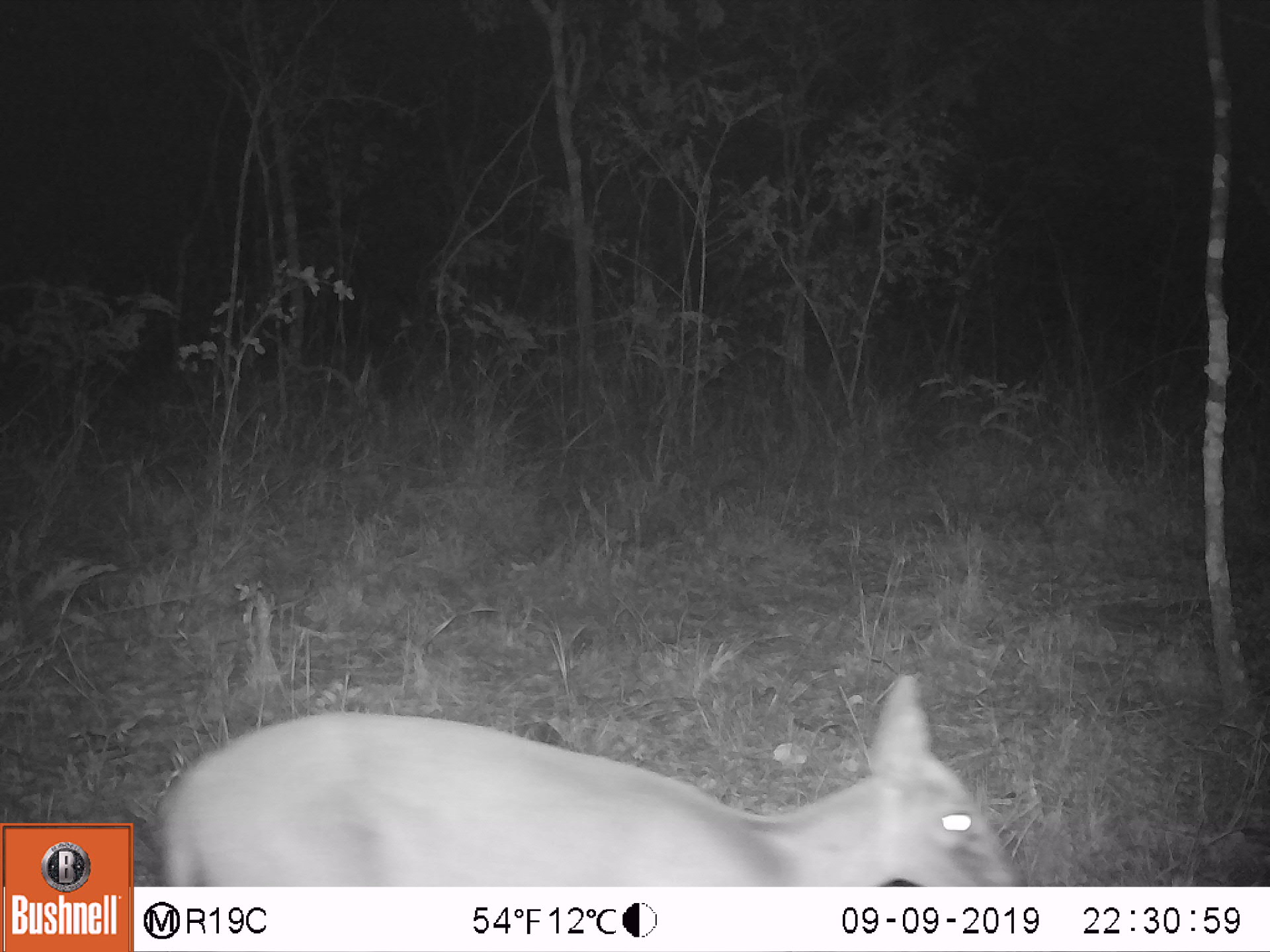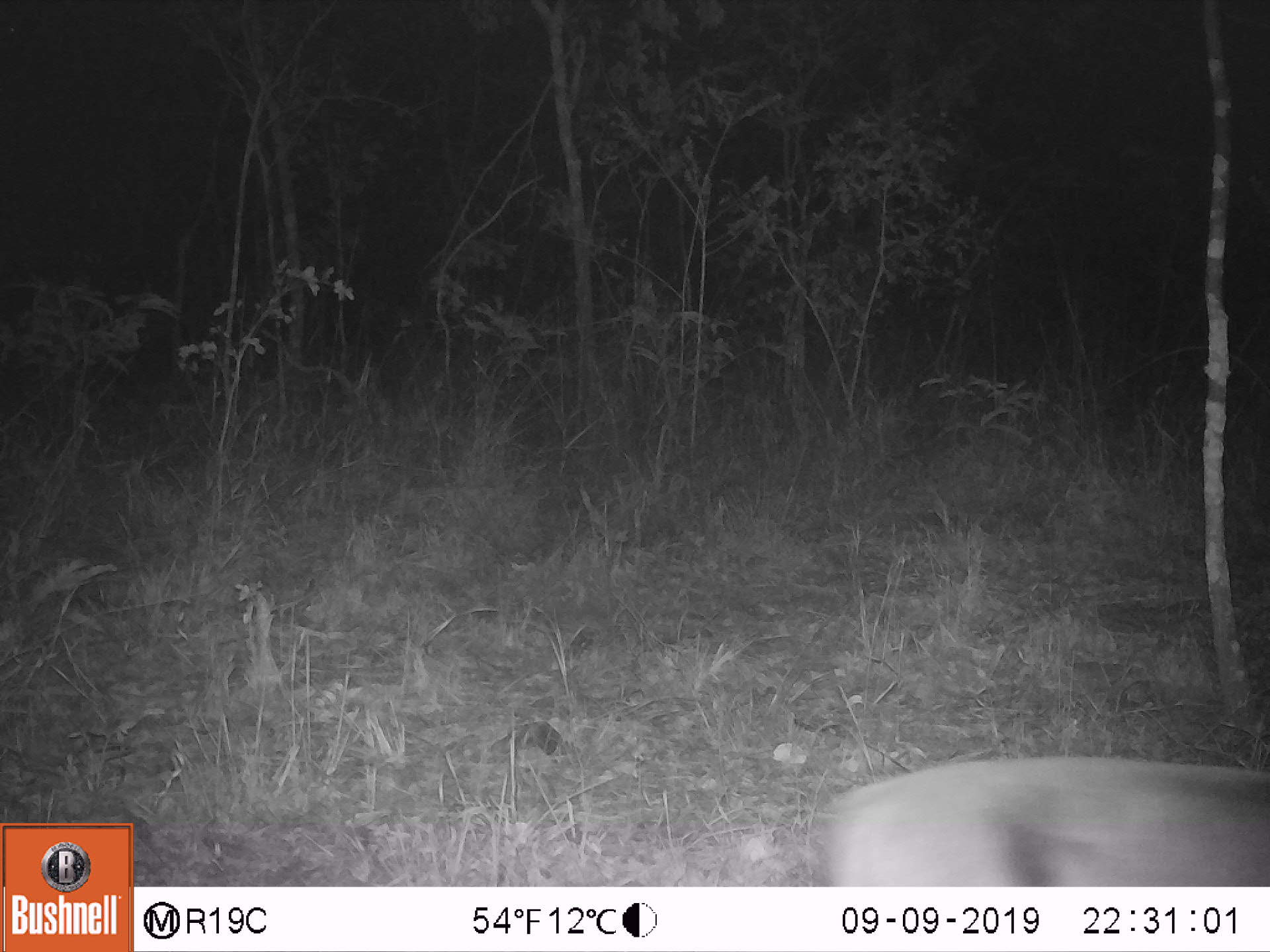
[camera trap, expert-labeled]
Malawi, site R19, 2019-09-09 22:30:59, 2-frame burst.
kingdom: Animalia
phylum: Chordata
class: Mammalia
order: Artiodactyla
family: Bovidae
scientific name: Antilopinae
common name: small antelope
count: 1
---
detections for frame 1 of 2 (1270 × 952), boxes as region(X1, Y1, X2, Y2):
small antelope: region(152, 662, 1028, 885)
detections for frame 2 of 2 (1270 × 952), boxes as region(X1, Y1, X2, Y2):
small antelope: region(798, 734, 1267, 885)